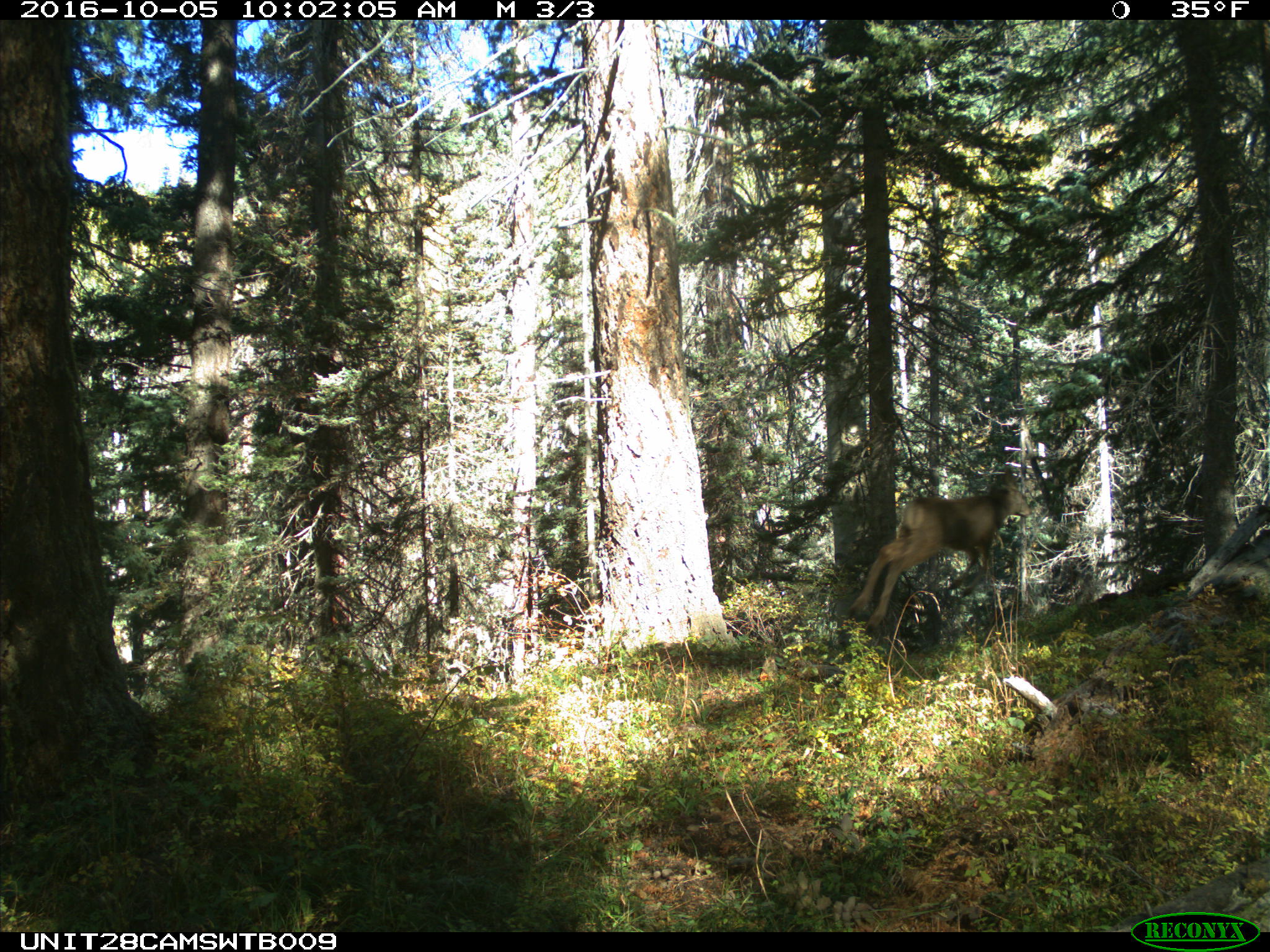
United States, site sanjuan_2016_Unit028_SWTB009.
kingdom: Animalia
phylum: Chordata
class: Mammalia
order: Artiodactyla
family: Cervidae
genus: Odocoileus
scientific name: Odocoileus hemionus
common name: mule deer